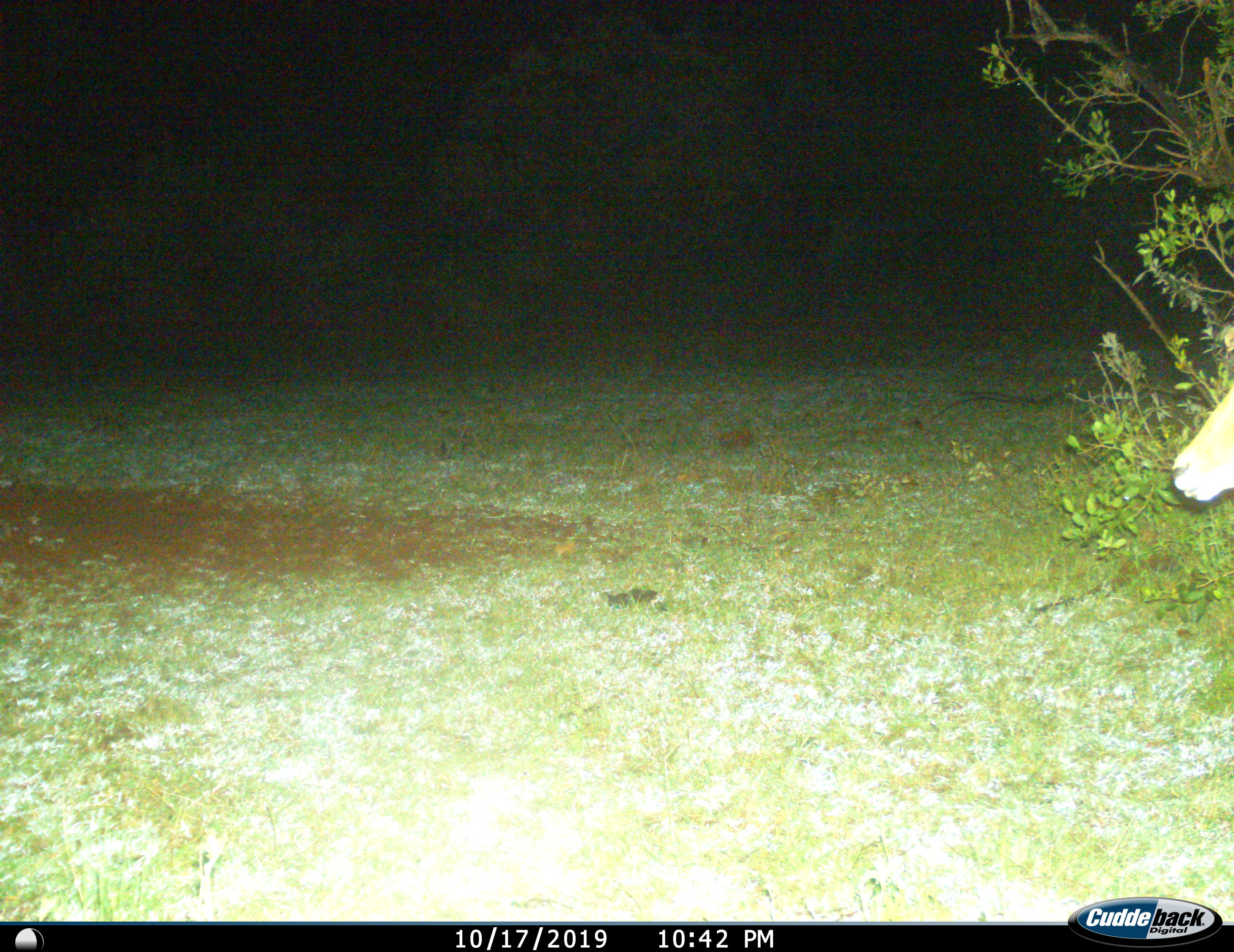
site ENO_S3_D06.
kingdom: Animalia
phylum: Chordata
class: Mammalia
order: Artiodactyla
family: Bovidae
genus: Aepyceros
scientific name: Aepyceros melampus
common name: impala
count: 1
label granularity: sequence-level